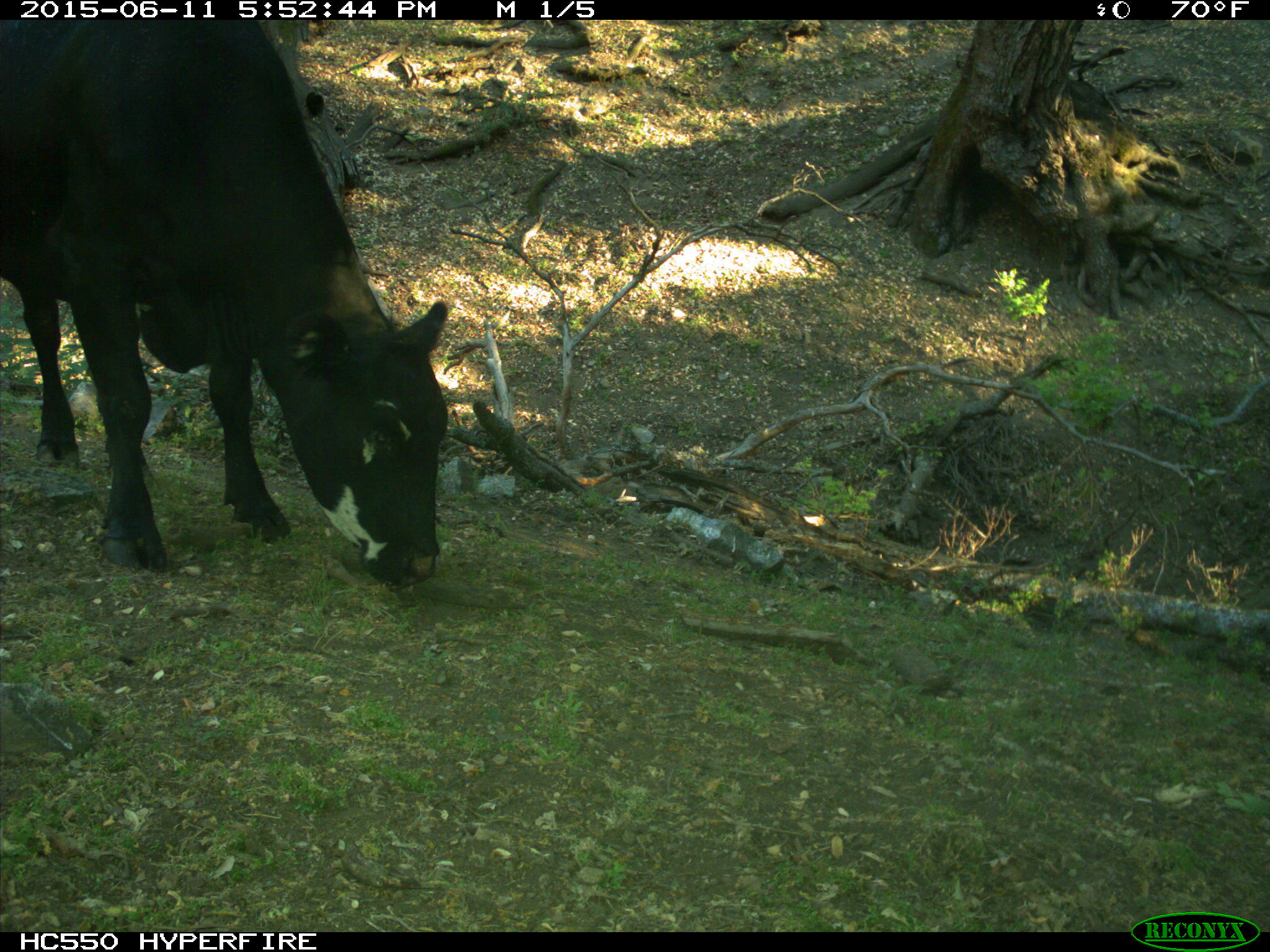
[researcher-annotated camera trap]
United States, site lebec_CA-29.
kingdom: Animalia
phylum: Chordata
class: Mammalia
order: Artiodactyla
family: Bovidae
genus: Bos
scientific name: Bos taurus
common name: domestic cow